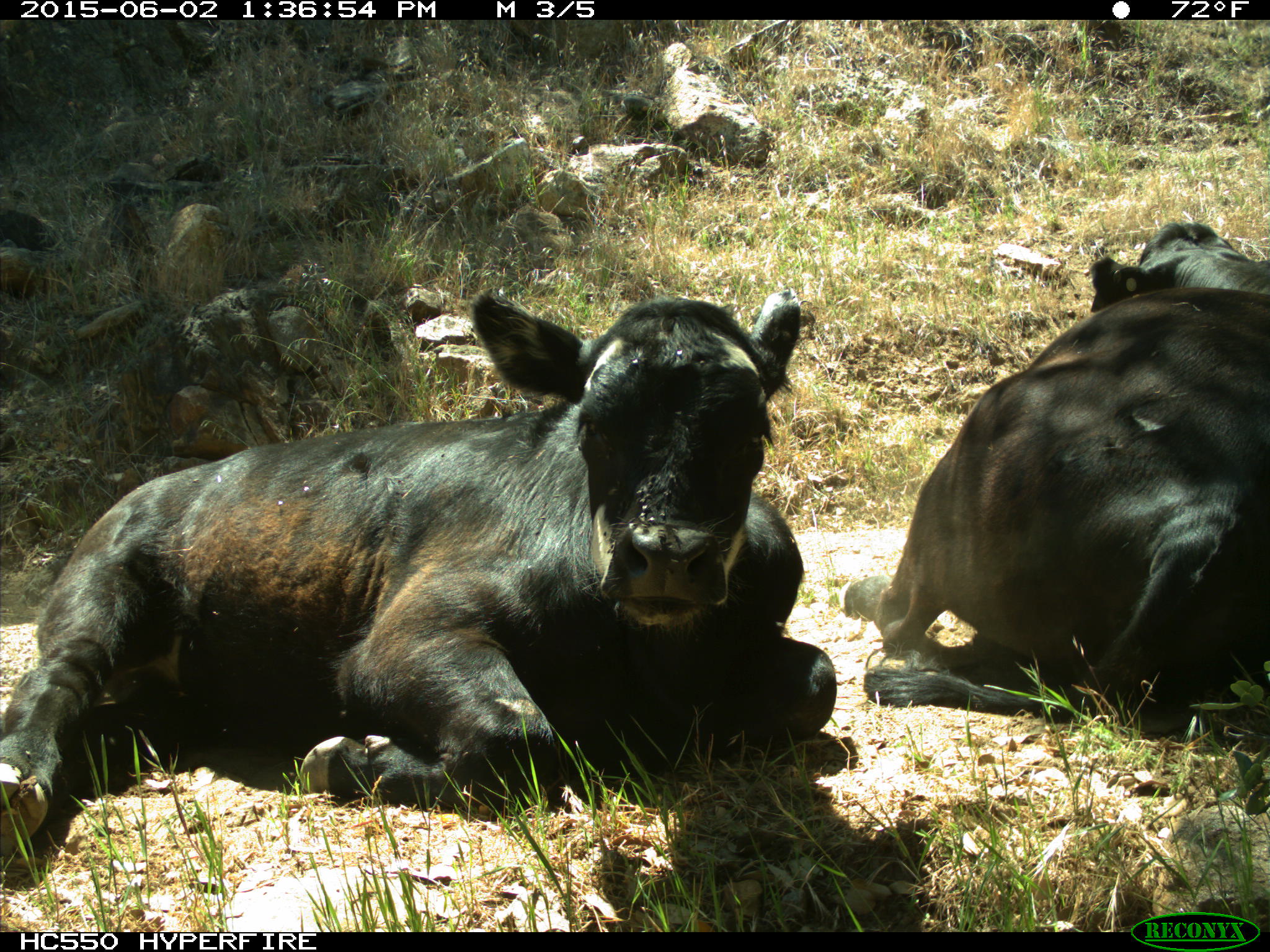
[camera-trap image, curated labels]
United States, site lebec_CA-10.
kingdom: Animalia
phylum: Chordata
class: Mammalia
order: Artiodactyla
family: Bovidae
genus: Bos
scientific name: Bos taurus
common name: domestic cow